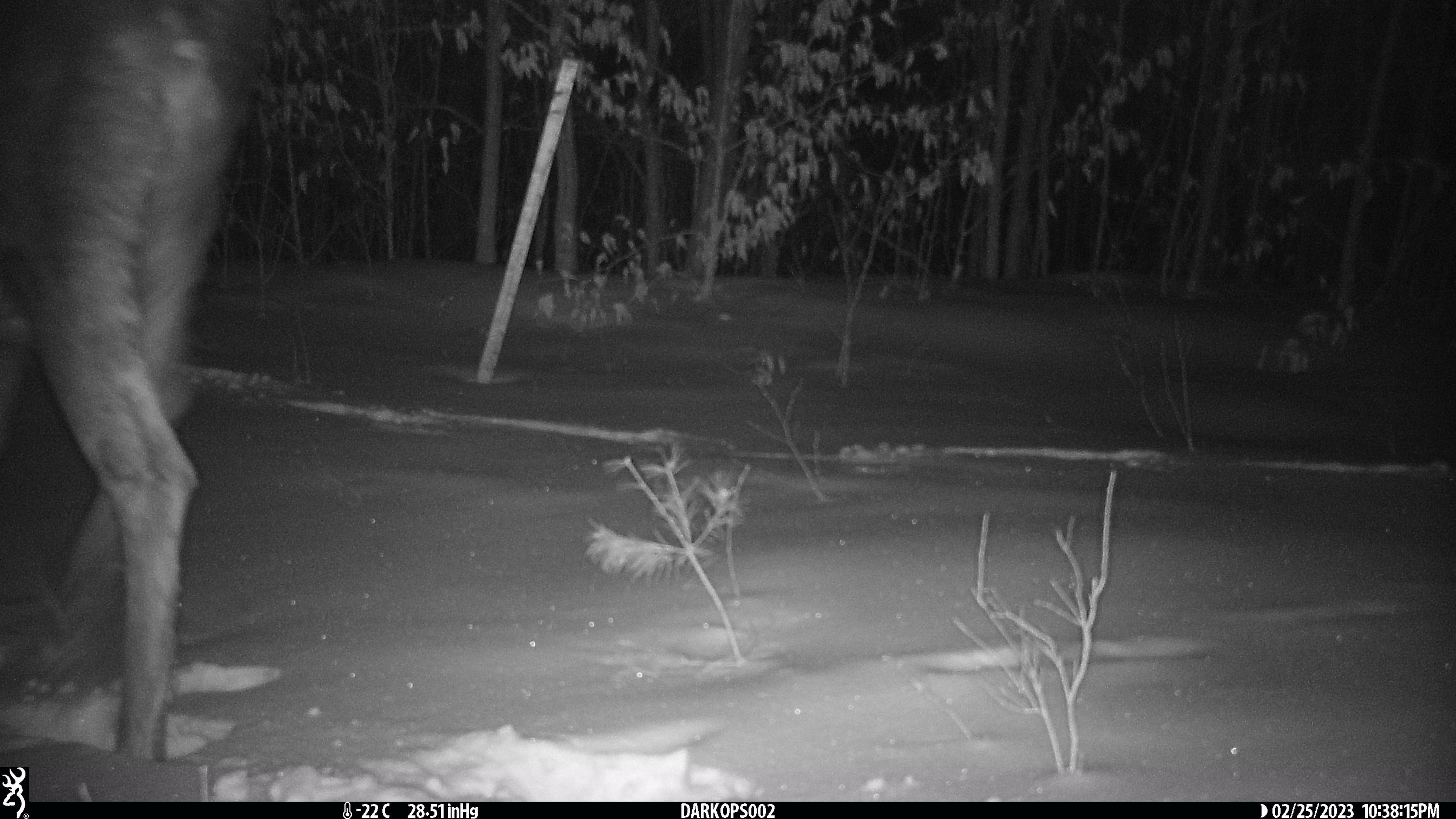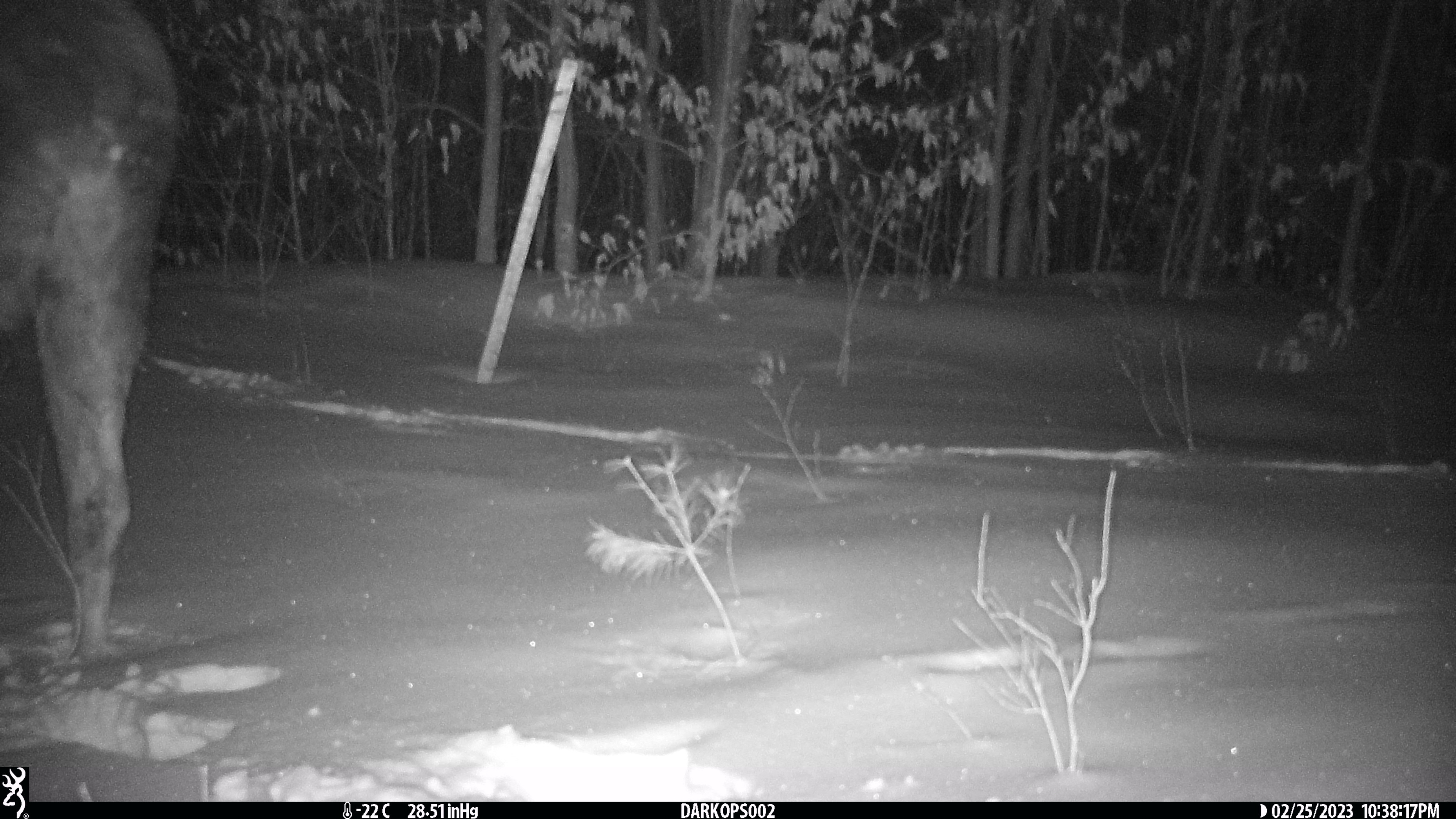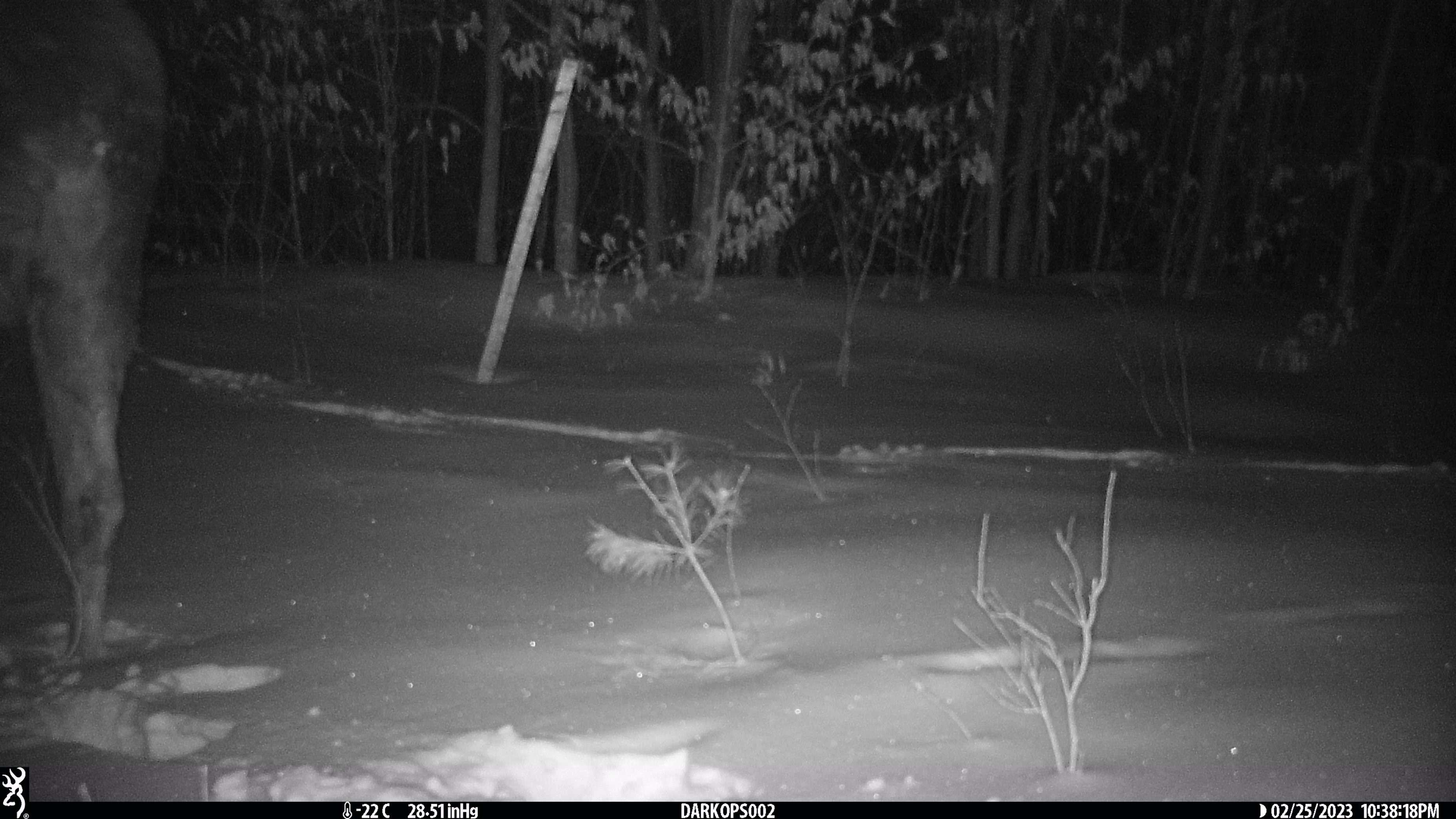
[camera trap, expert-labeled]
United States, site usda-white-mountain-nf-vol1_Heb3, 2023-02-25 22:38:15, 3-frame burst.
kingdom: Animalia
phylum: Chordata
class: Mammalia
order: Artiodactyla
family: Cervidae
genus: Alces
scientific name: Alces alces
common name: moose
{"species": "moose (Alces alces)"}